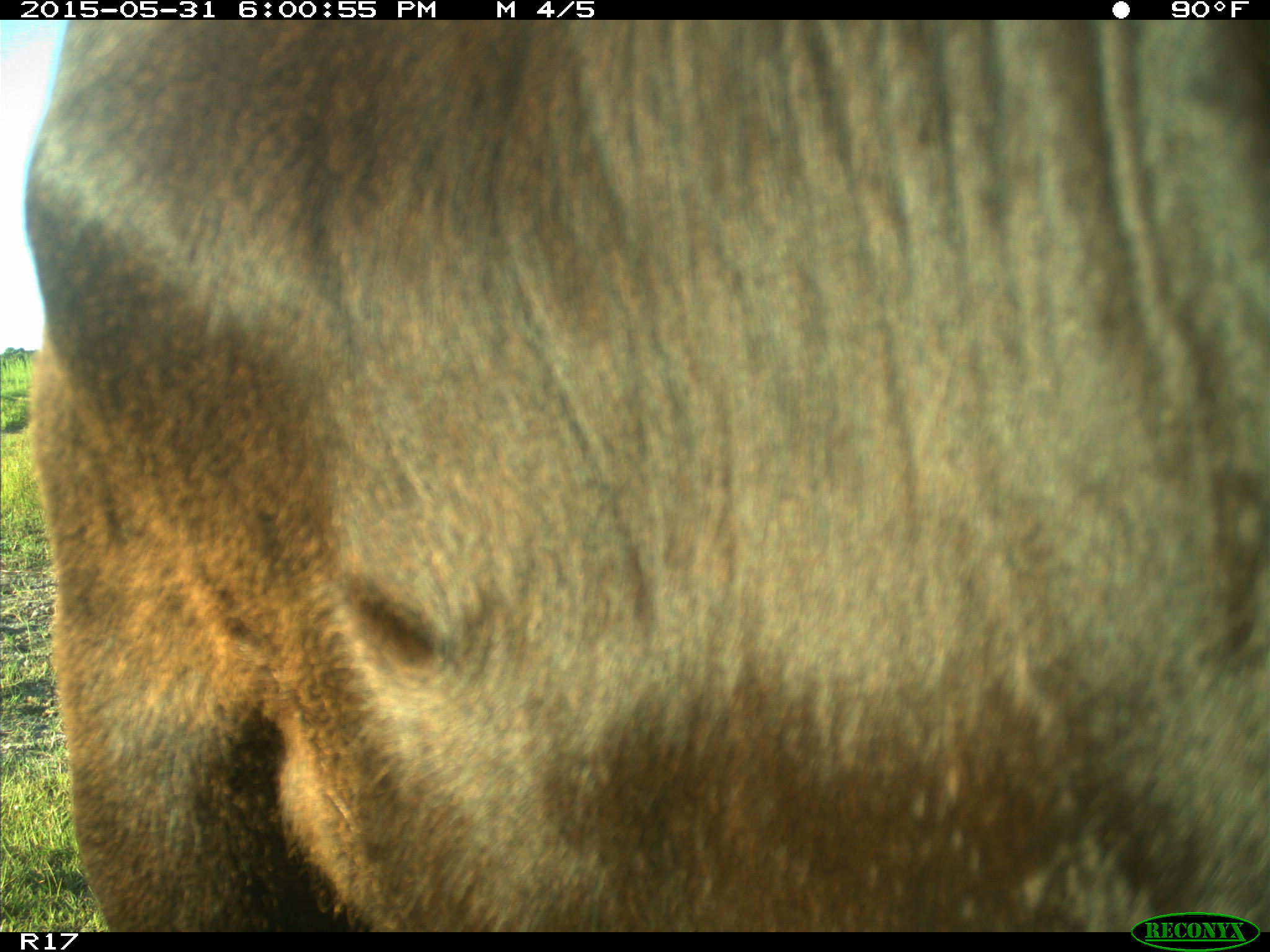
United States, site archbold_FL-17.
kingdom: Animalia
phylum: Chordata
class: Mammalia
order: Artiodactyla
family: Bovidae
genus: Bos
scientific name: Bos taurus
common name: domestic cow